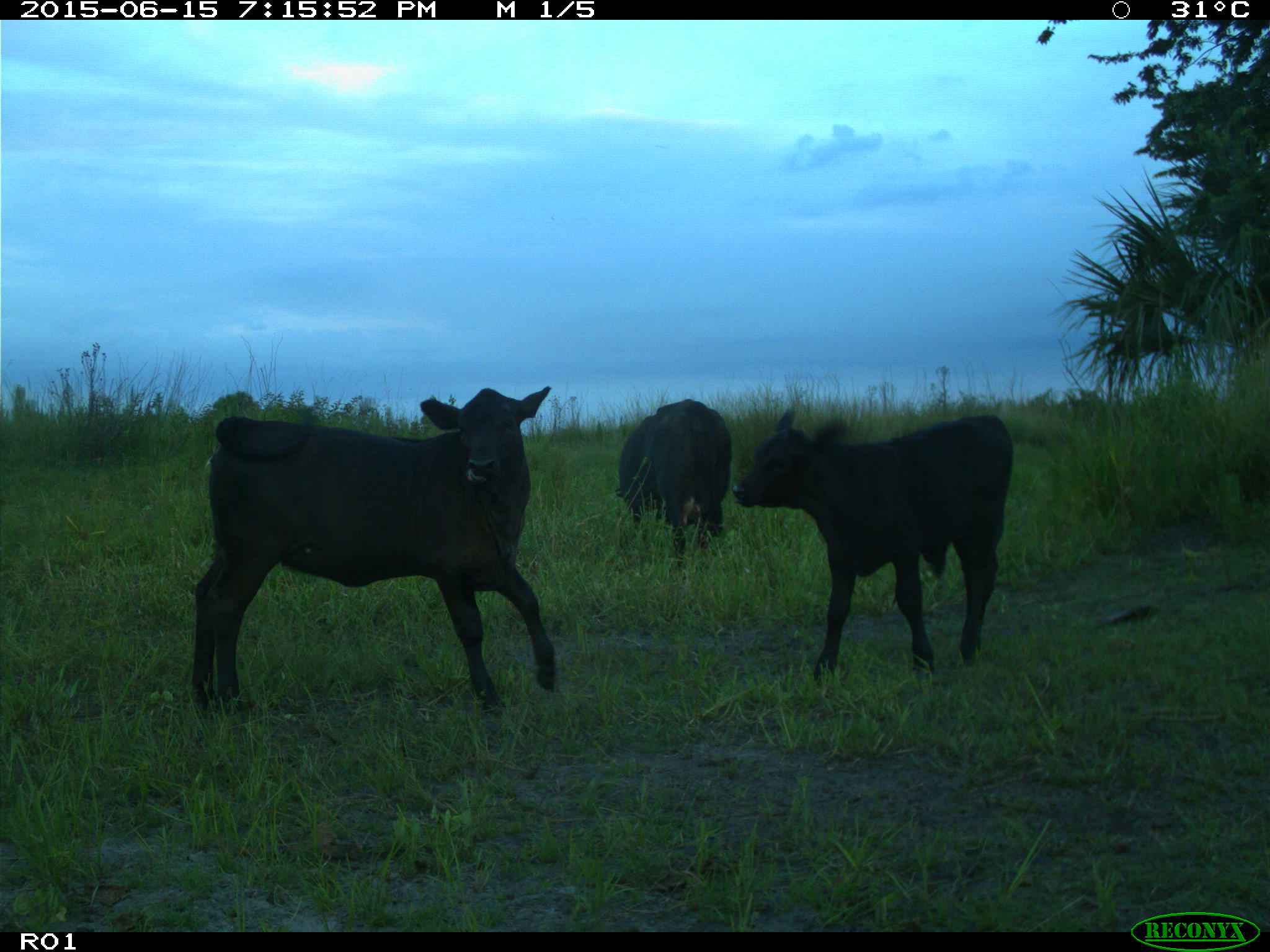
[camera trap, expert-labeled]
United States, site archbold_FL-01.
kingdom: Animalia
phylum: Chordata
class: Mammalia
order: Artiodactyla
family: Bovidae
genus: Bos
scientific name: Bos taurus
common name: domestic cow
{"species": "Bos taurus (domestic cow)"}